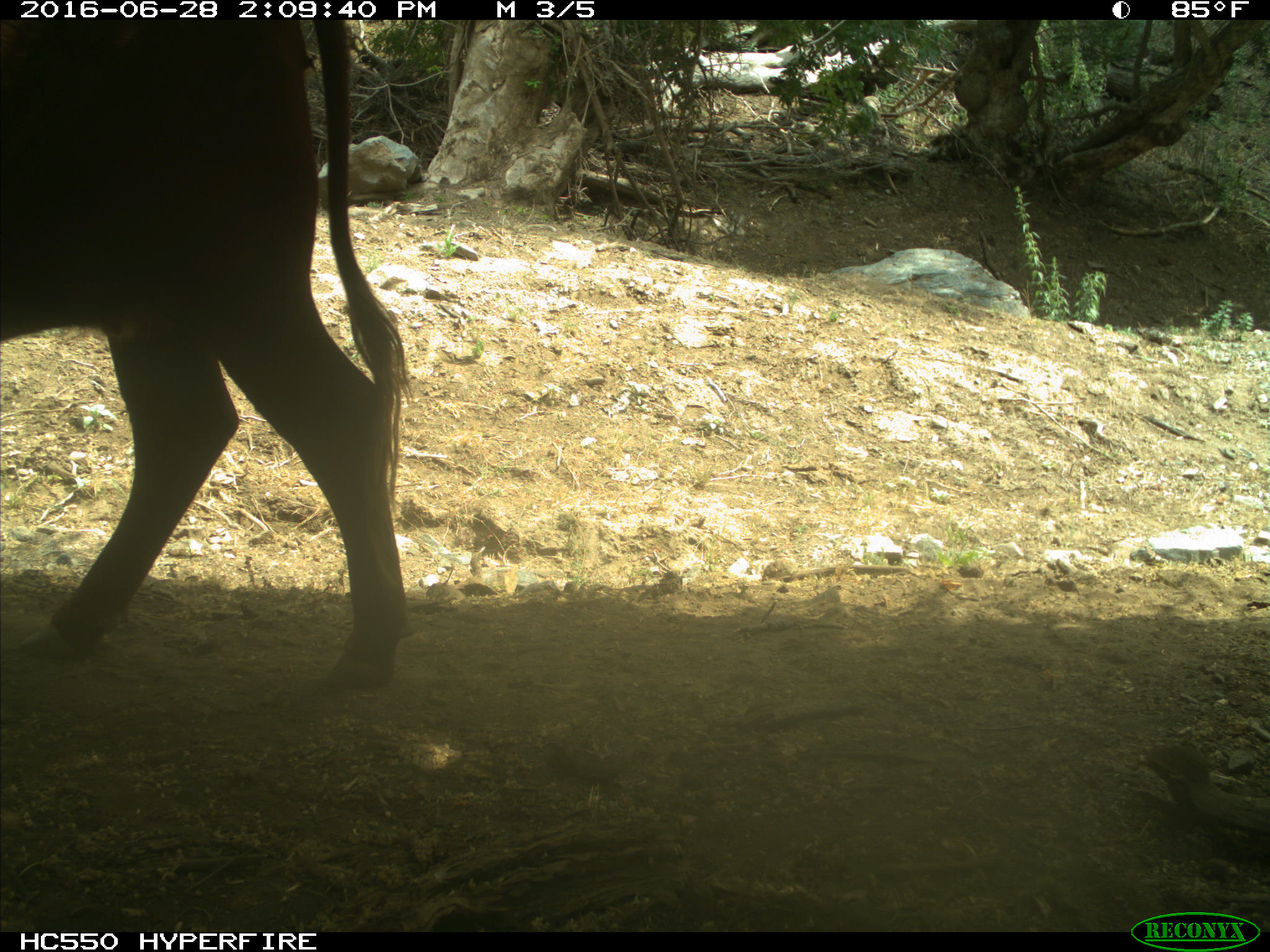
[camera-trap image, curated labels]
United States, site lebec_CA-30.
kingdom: Animalia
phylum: Chordata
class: Mammalia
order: Artiodactyla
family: Bovidae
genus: Bos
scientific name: Bos taurus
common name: domestic cow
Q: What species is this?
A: Bos taurus (domestic cow).